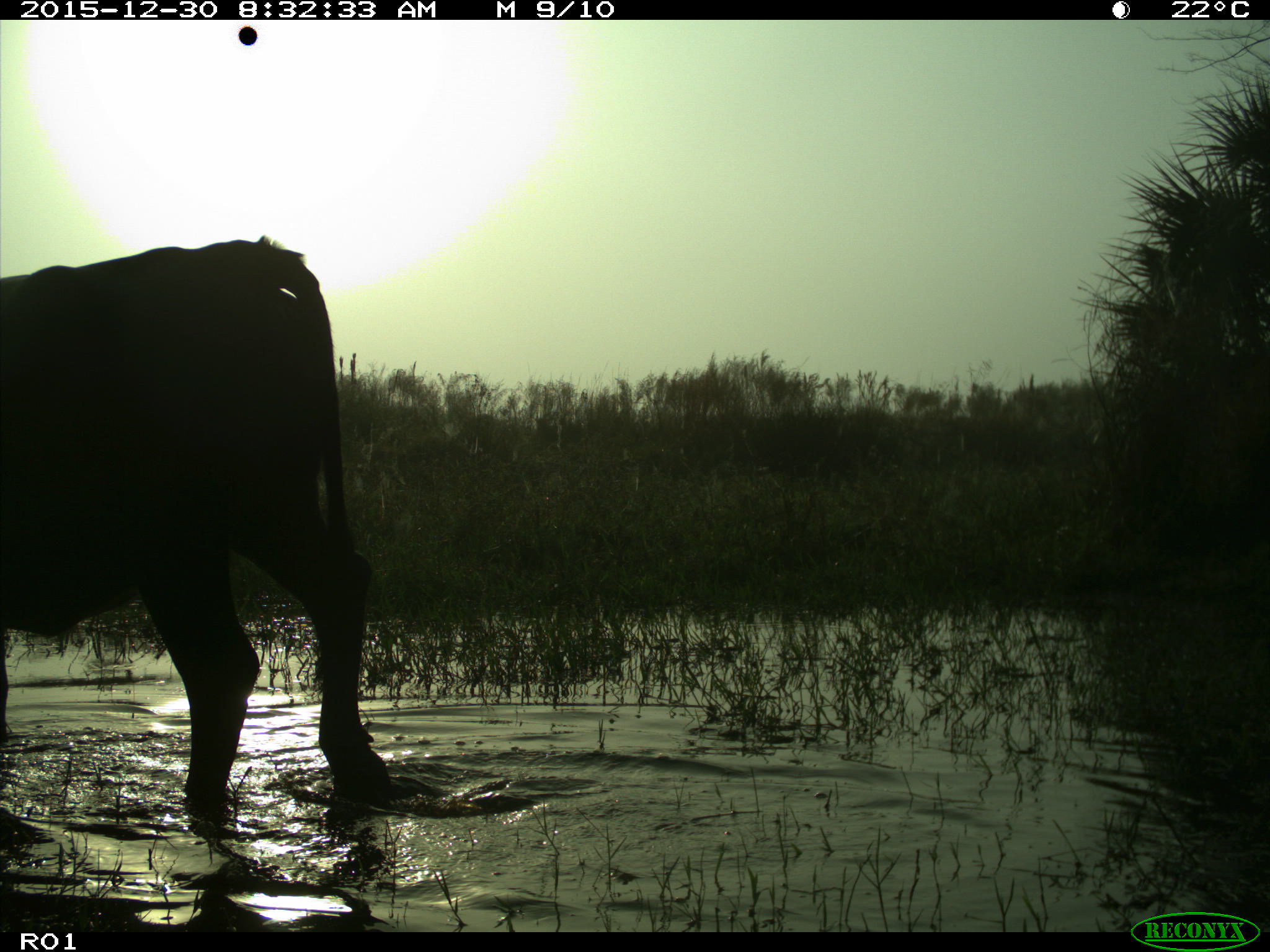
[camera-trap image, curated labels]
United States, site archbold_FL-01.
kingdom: Animalia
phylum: Chordata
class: Mammalia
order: Artiodactyla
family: Bovidae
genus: Bos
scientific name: Bos taurus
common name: domestic cow